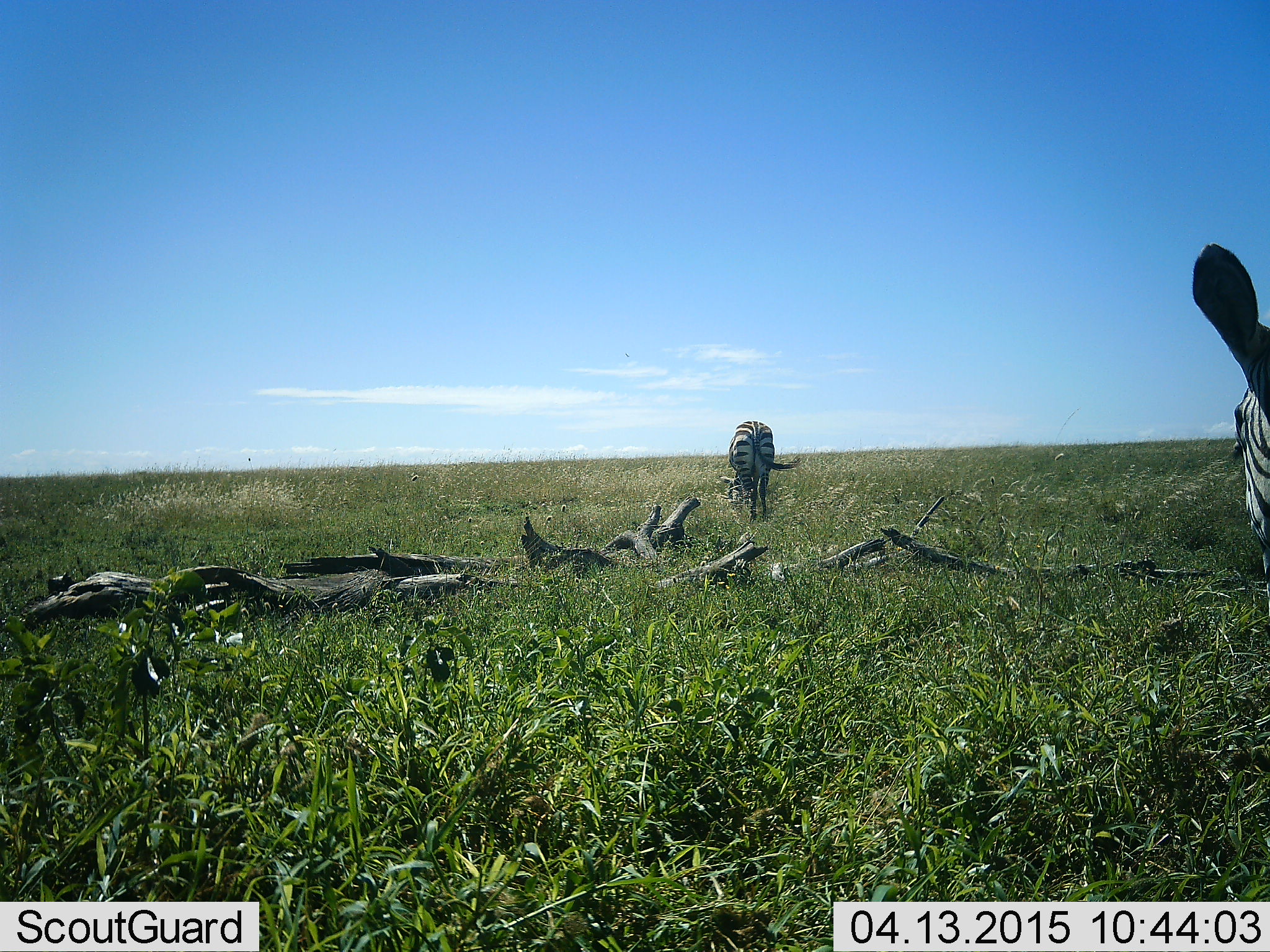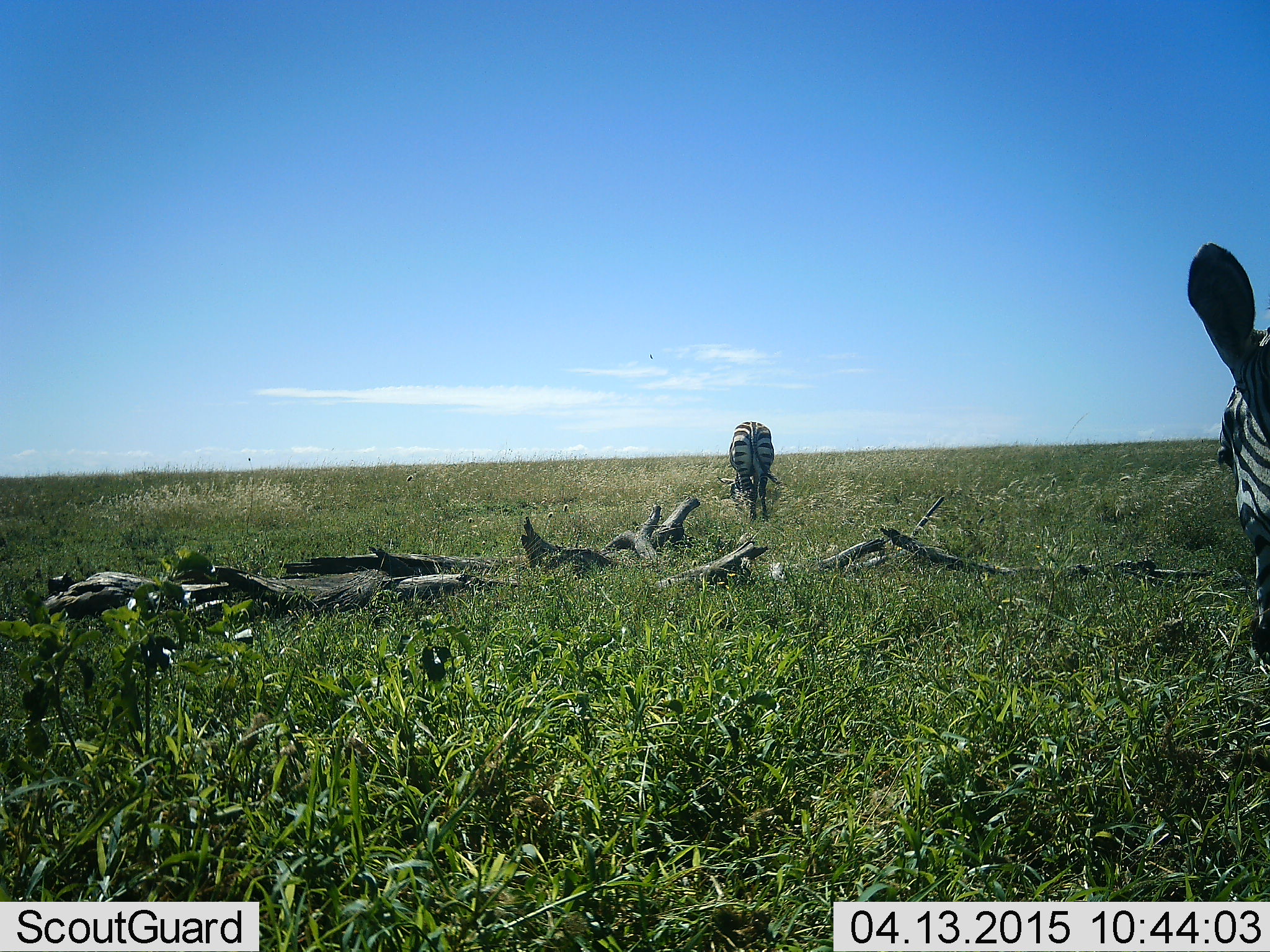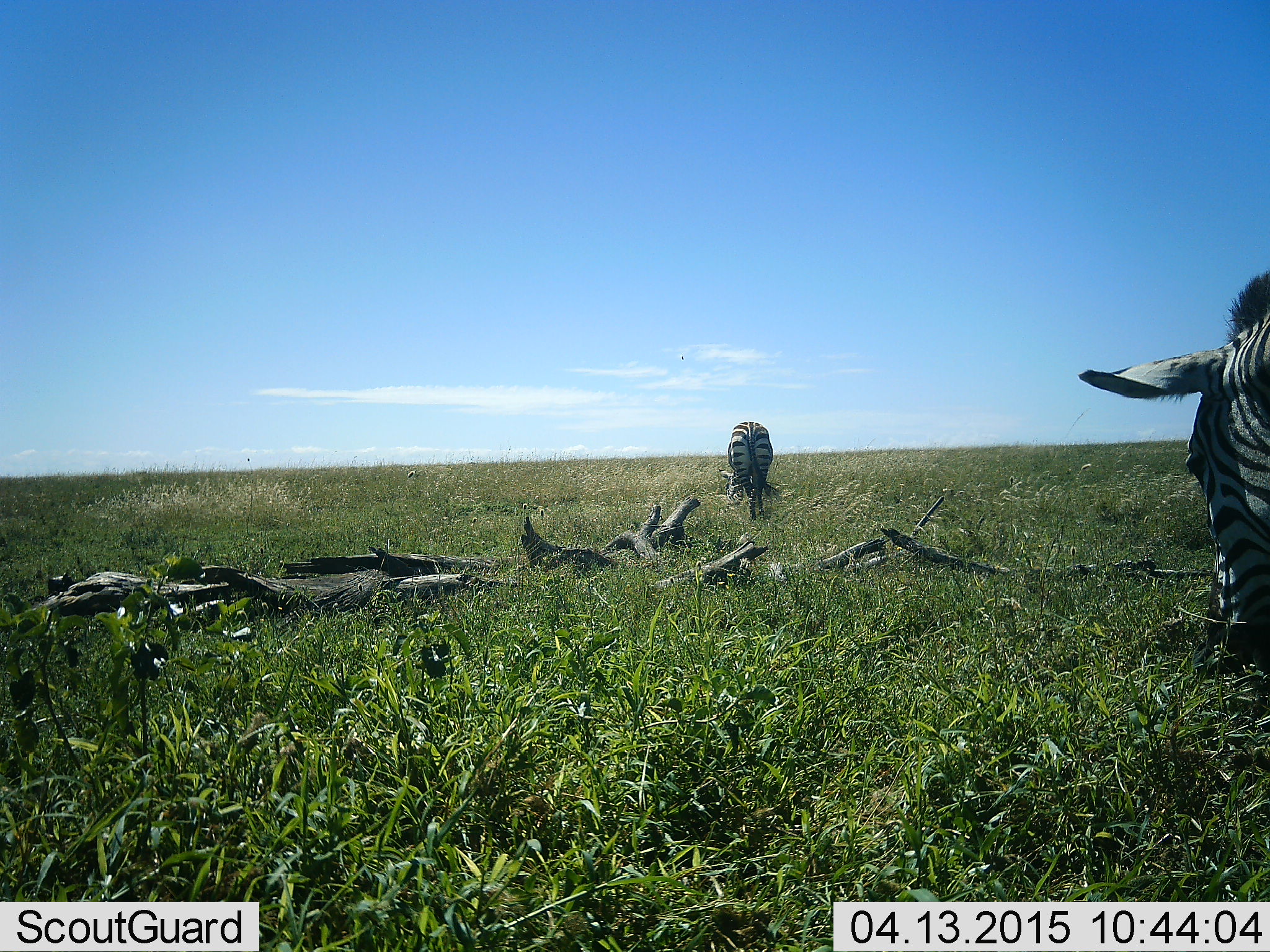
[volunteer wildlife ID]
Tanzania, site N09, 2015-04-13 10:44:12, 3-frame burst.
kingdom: Animalia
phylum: Chordata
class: Mammalia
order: Perissodactyla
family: Equidae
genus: Equus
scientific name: Equus quagga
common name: plains zebra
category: zebra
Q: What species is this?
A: Zebra (plains zebra) (Equus quagga).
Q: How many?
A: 2.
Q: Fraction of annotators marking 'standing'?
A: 50%.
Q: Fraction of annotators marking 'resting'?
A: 0%.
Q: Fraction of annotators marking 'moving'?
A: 10%.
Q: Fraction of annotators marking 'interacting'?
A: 0%.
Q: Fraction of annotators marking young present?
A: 0%.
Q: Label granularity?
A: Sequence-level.